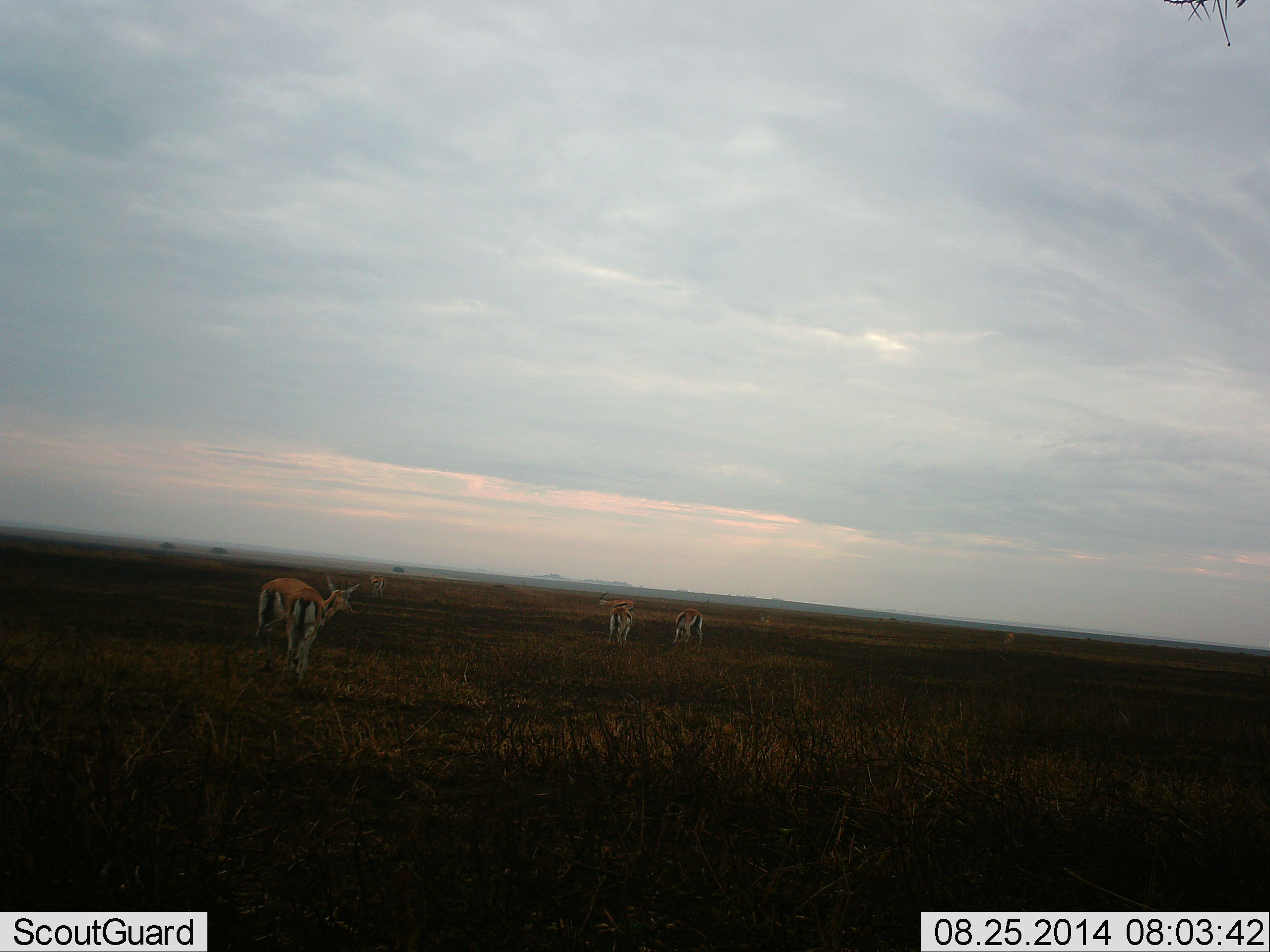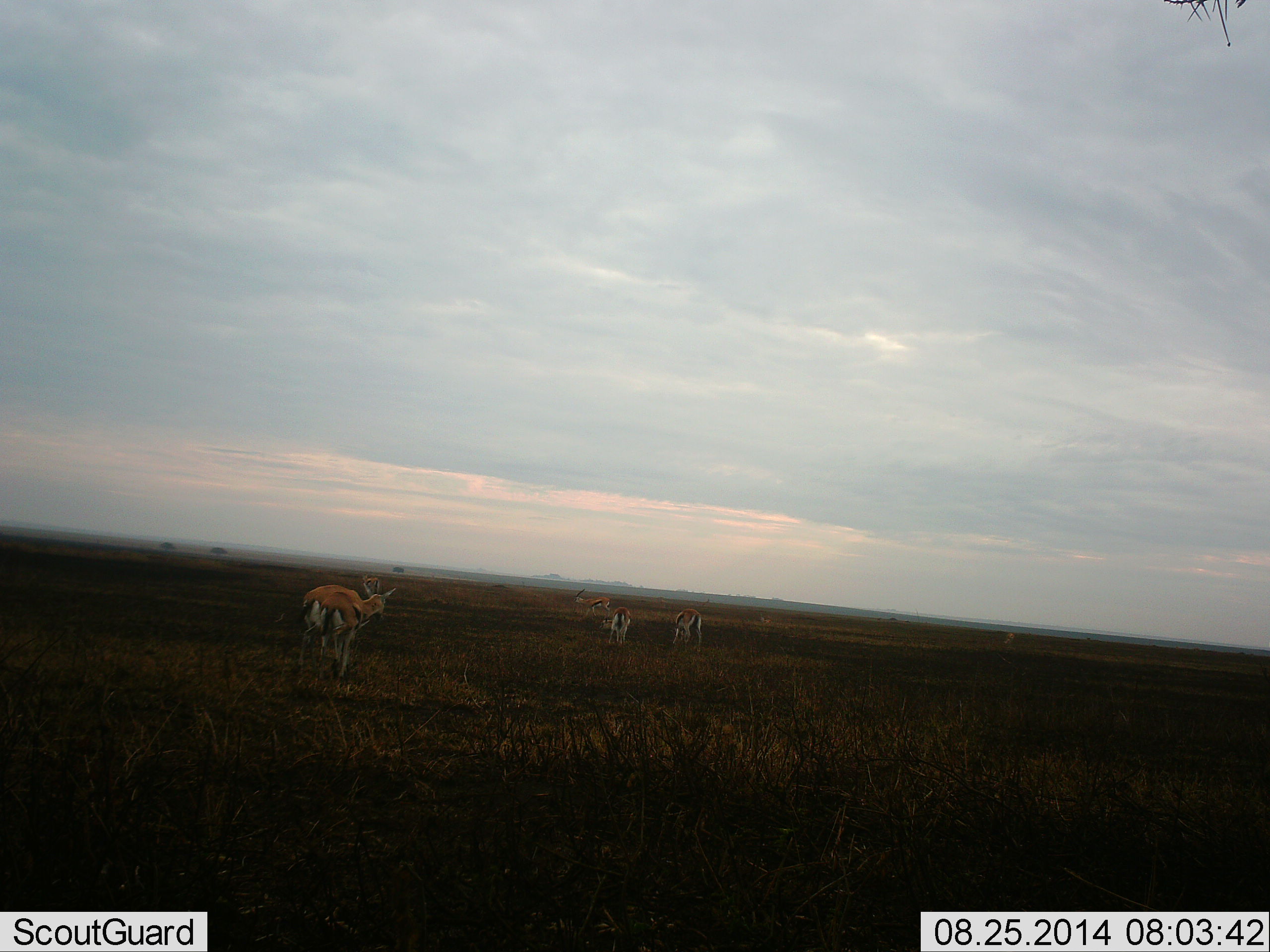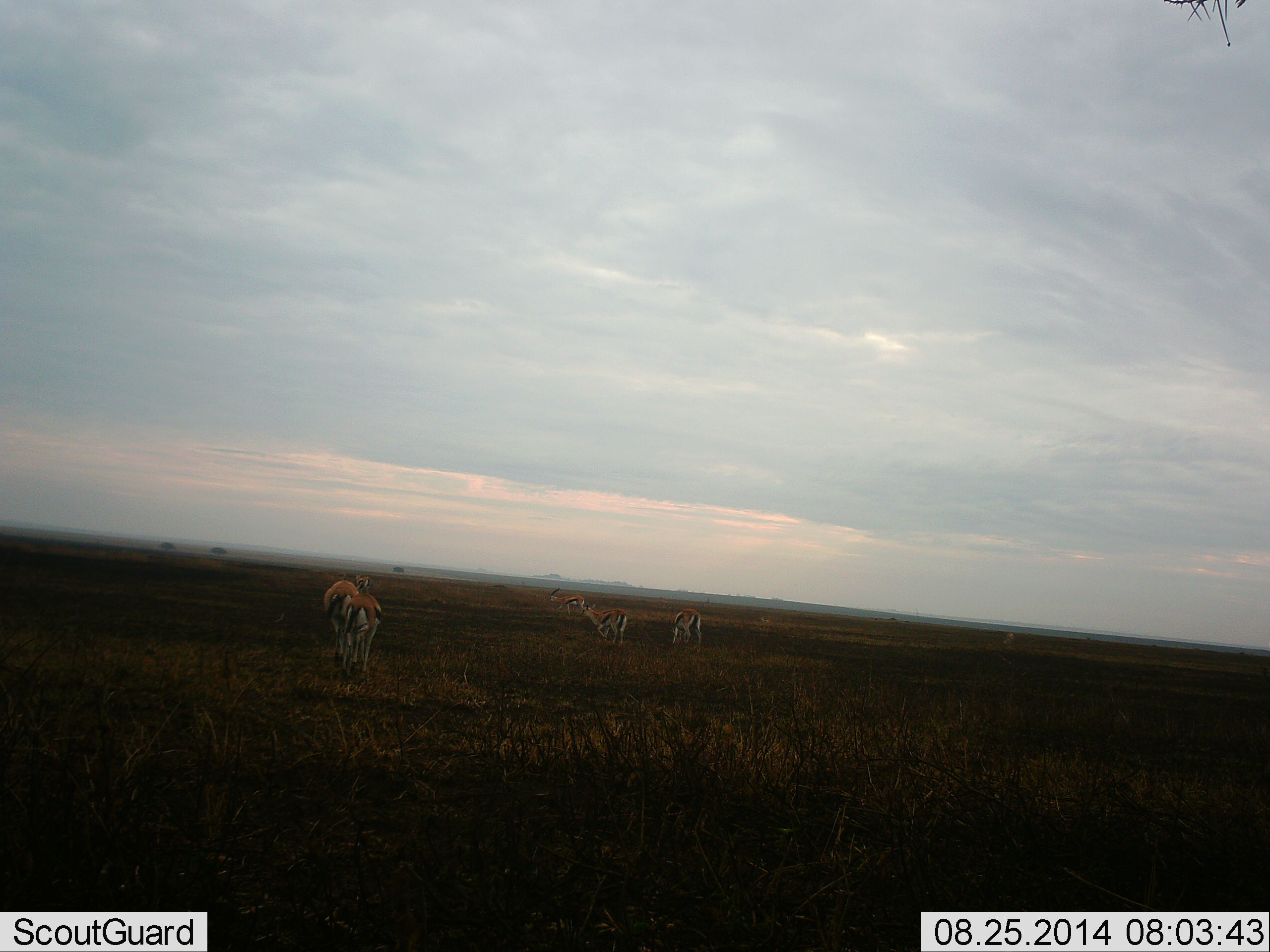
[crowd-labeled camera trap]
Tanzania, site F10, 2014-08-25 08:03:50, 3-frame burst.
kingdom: Animalia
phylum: Chordata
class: Mammalia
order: Artiodactyla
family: Bovidae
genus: Eudorcas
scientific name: Eudorcas thomsonii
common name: thomson's gazelle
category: gazellethomsons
Gazellethomsons (thomson's gazelle) (Eudorcas thomsonii), count 5. Behavior (volunteer vote fractions): standing 70%, resting 0%, moving 80%, interacting 0%. Young present (vote fraction): 0%. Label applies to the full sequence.